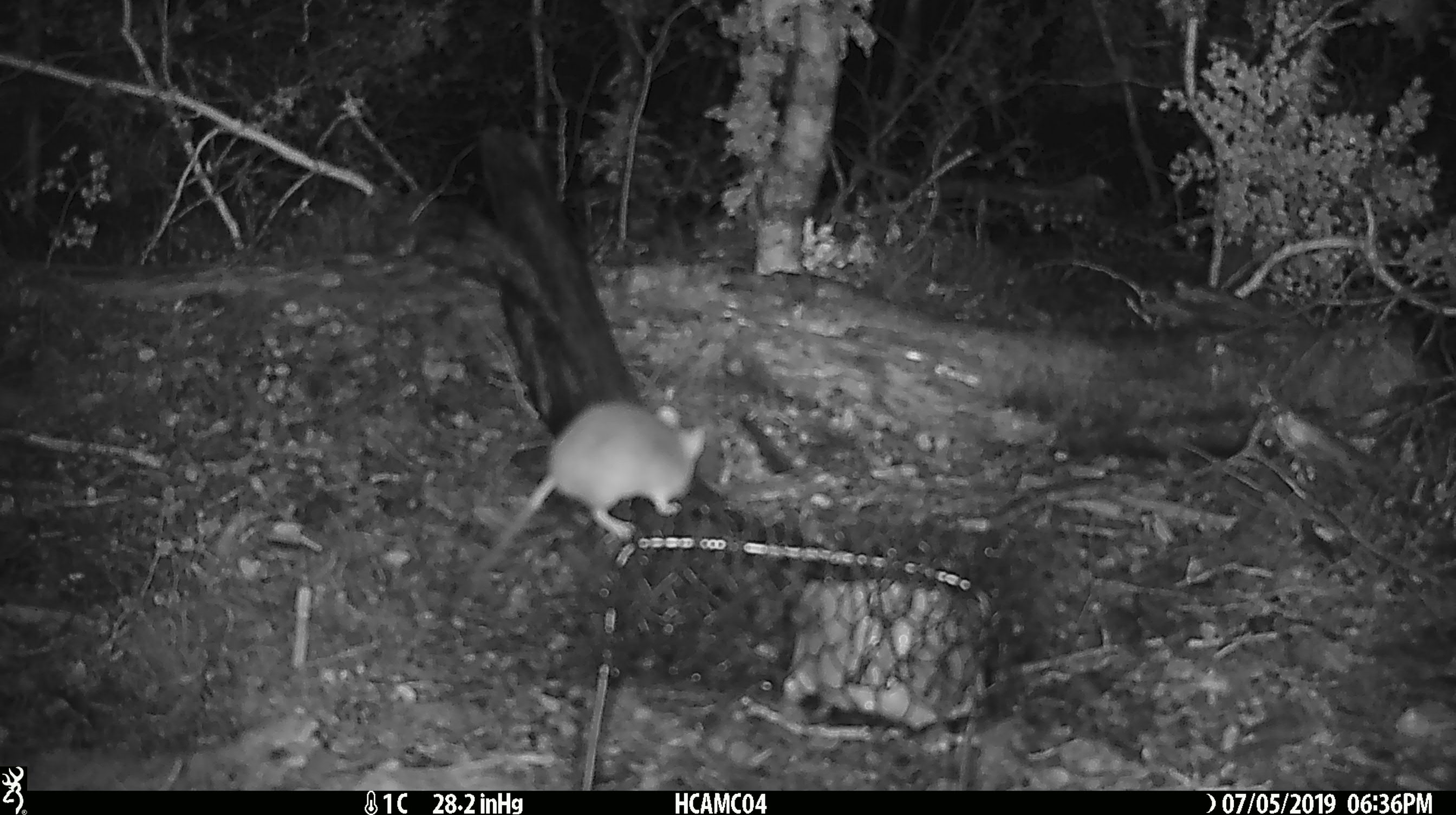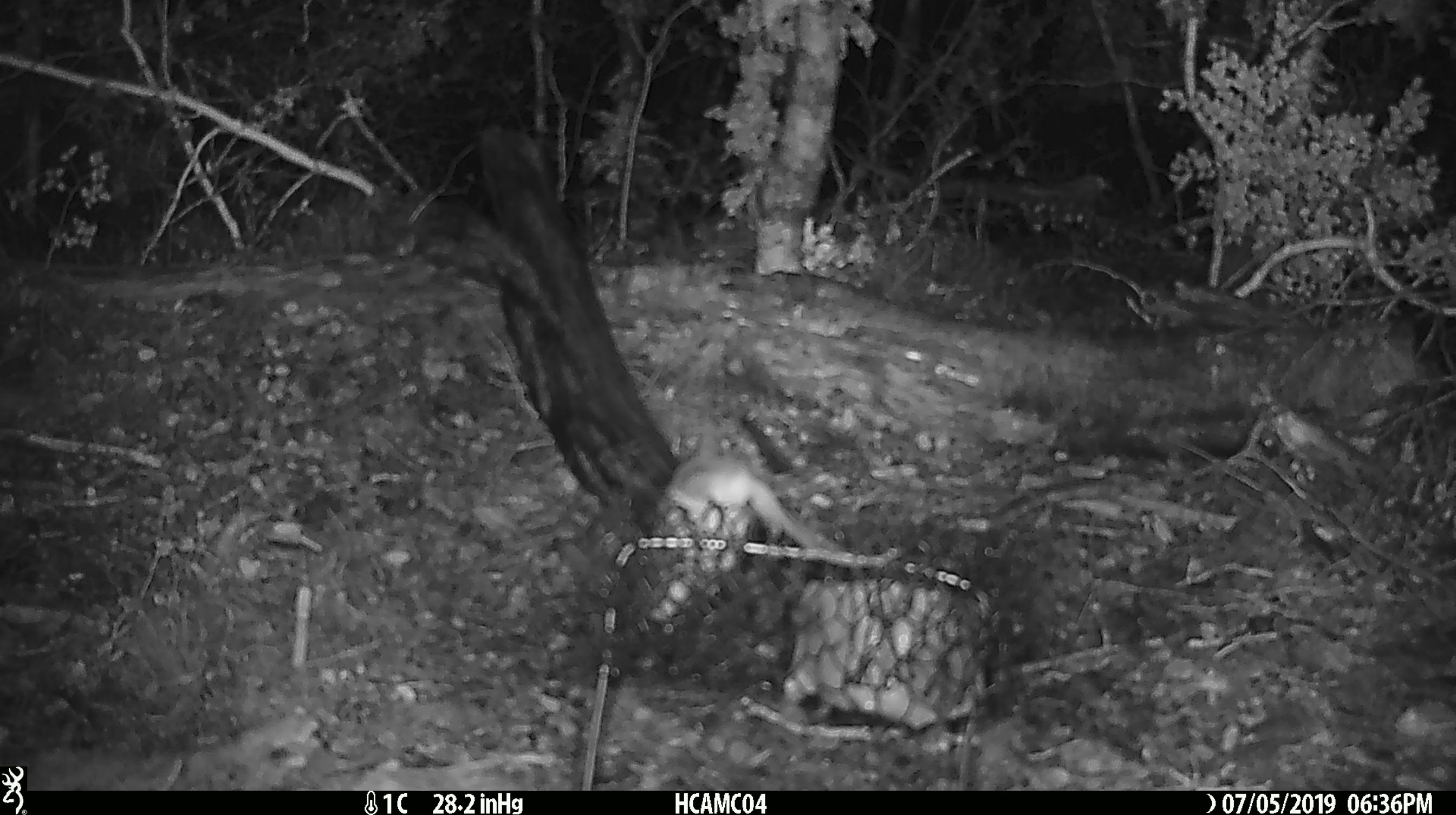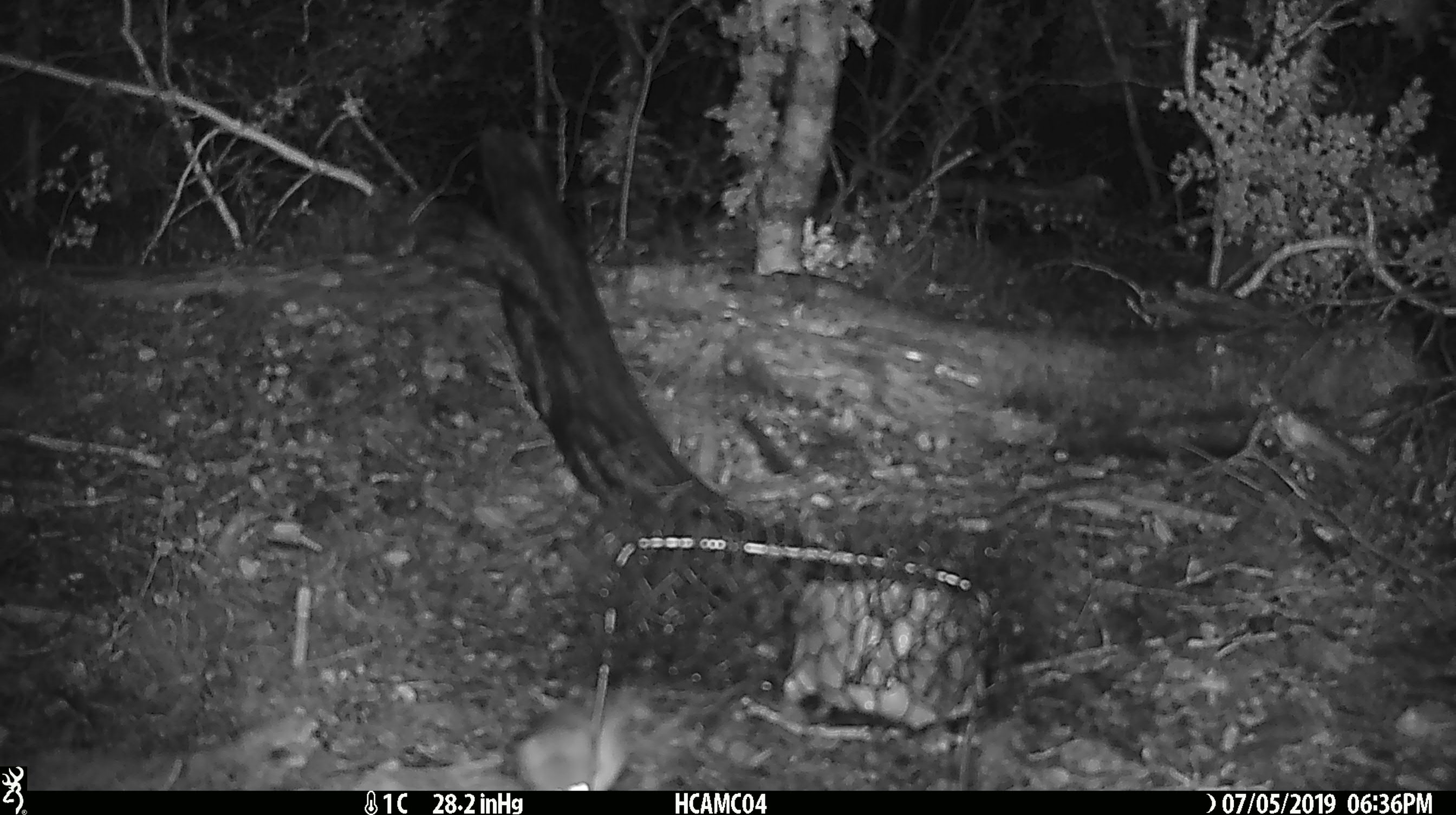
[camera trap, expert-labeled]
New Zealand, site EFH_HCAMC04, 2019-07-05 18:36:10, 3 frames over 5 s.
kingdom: Animalia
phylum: Chordata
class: Mammalia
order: Rodentia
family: Muridae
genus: Mus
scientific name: Mus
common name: mouse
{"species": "mouse (Mus)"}